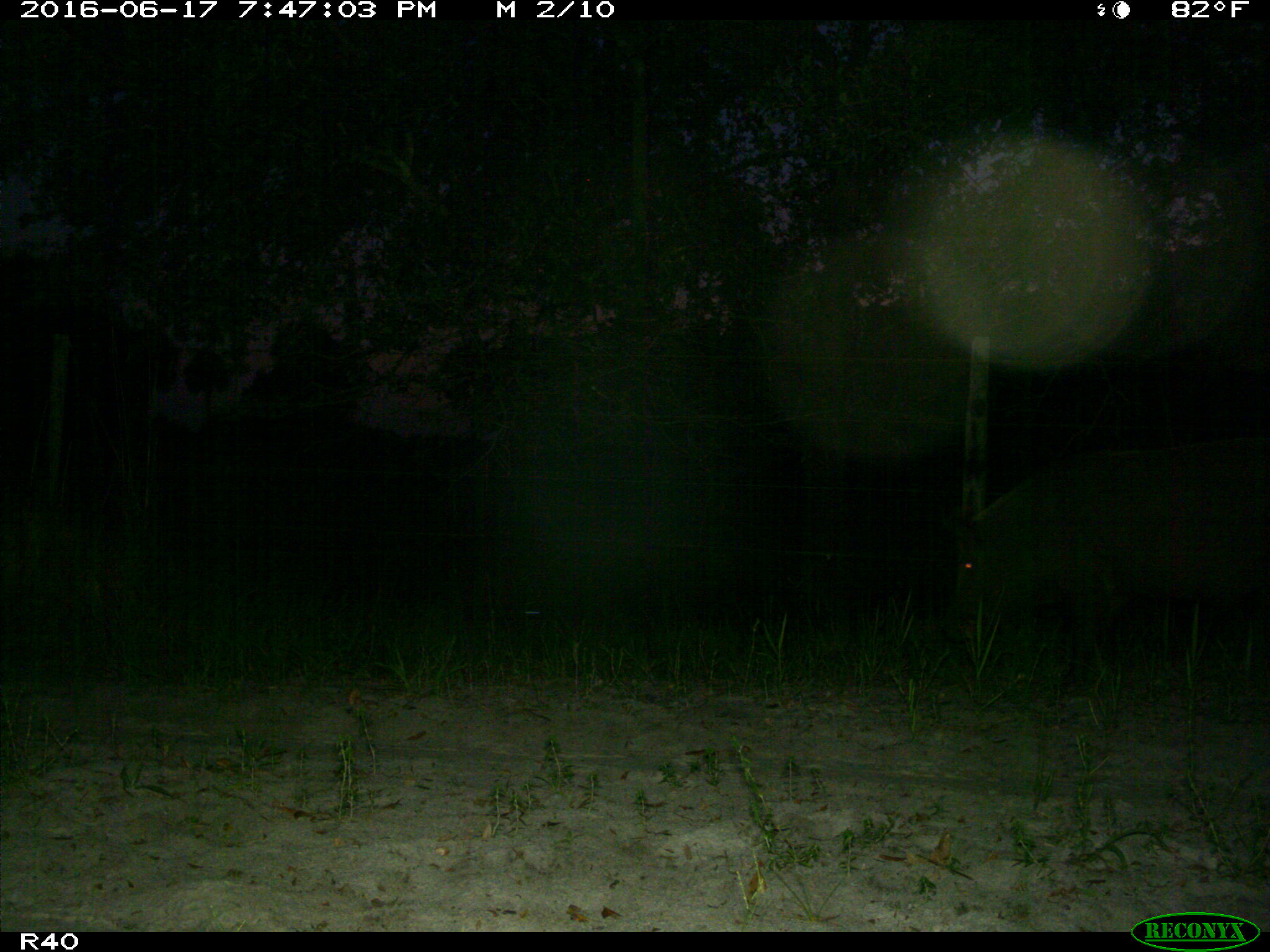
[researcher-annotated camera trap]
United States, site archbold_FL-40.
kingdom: Animalia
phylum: Chordata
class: Mammalia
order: Artiodactyla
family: Suidae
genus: Sus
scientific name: Sus scrofa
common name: wild boar